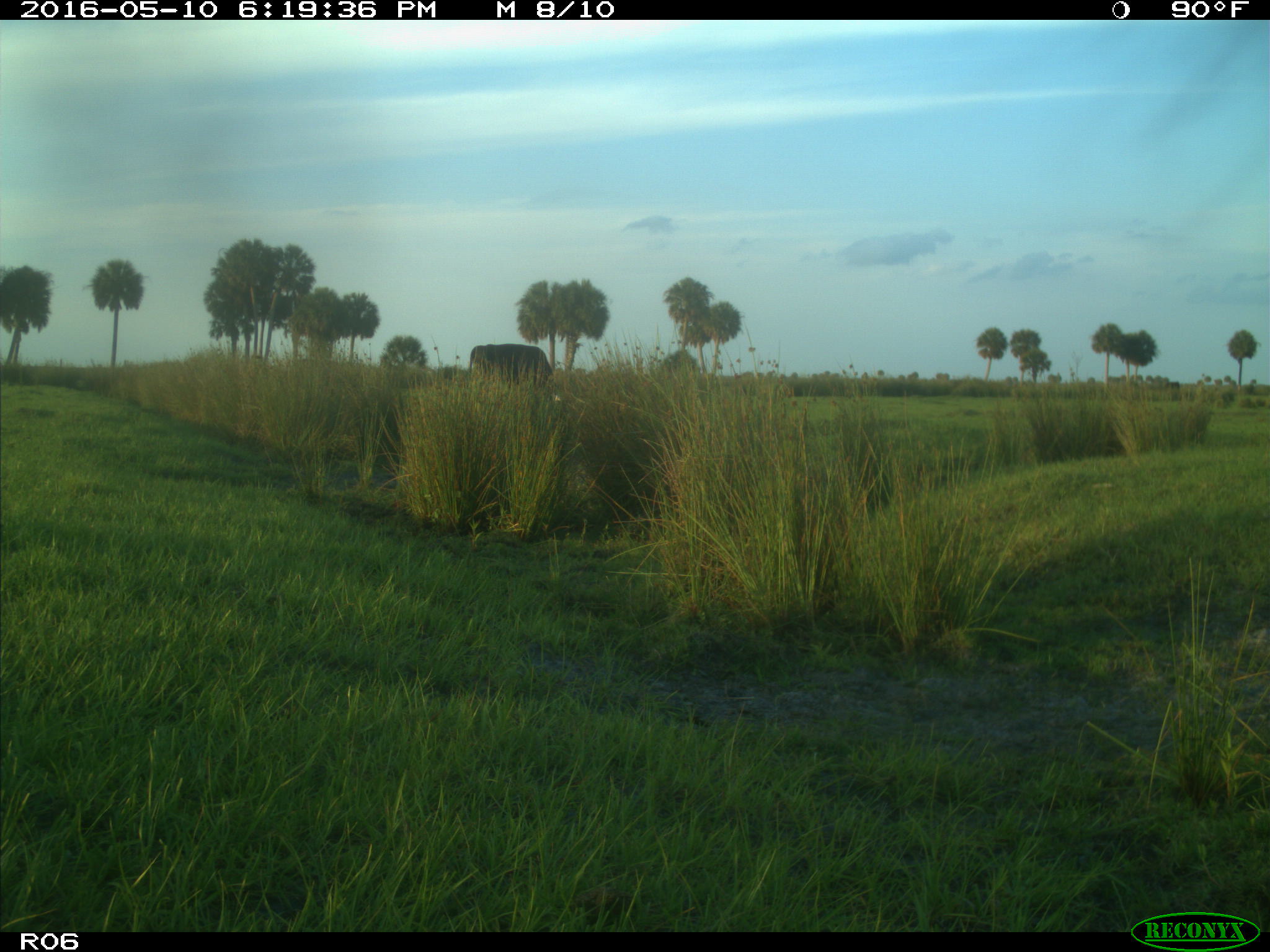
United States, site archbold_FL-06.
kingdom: Animalia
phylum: Chordata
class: Mammalia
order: Artiodactyla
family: Bovidae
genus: Bos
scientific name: Bos taurus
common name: domestic cow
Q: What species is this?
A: Bos taurus (domestic cow).